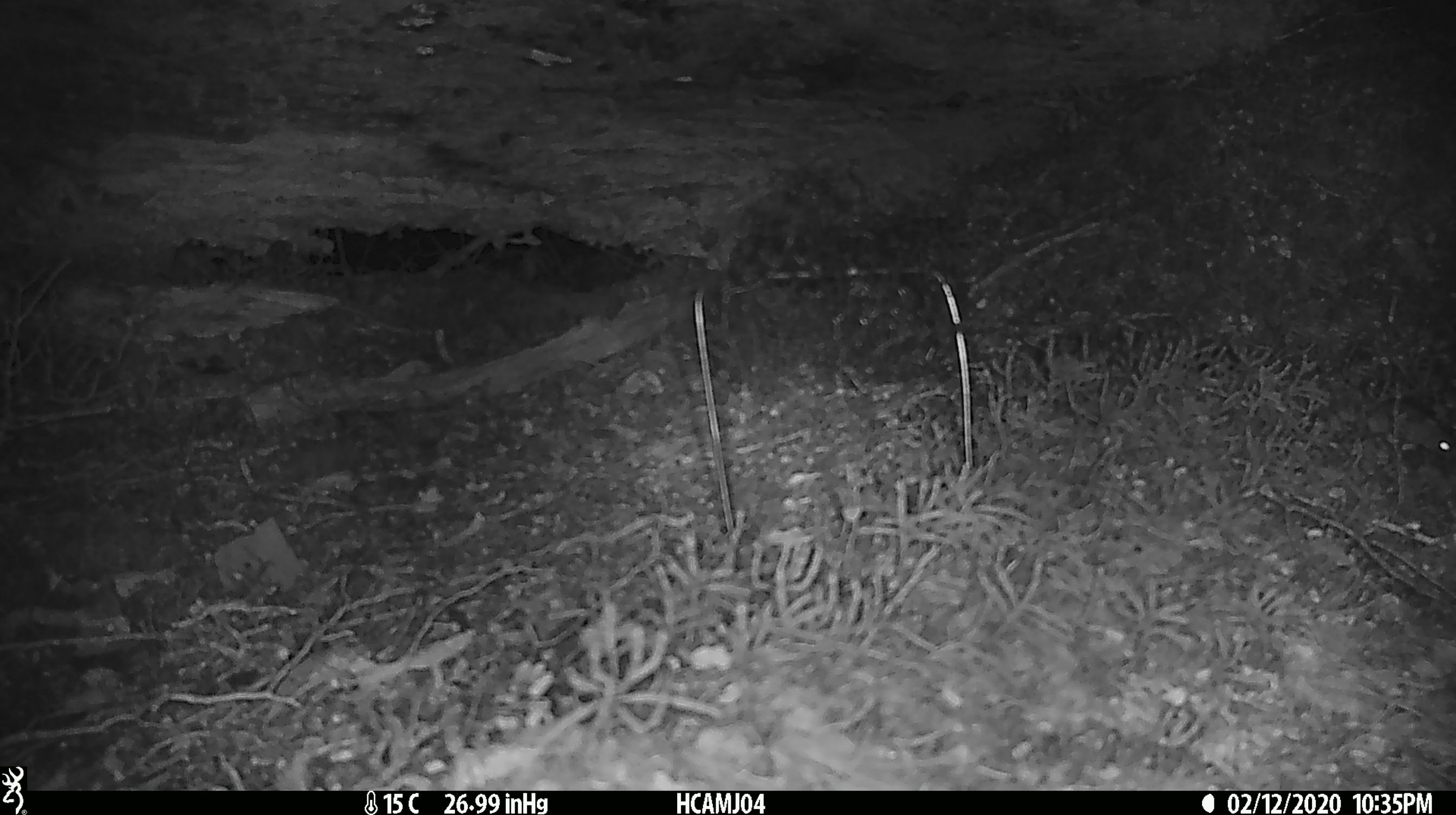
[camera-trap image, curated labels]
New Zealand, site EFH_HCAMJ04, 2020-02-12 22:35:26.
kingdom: Animalia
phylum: Chordata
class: Mammalia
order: Rodentia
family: Muridae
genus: Mus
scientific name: Mus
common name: mouse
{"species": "mouse (Mus)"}